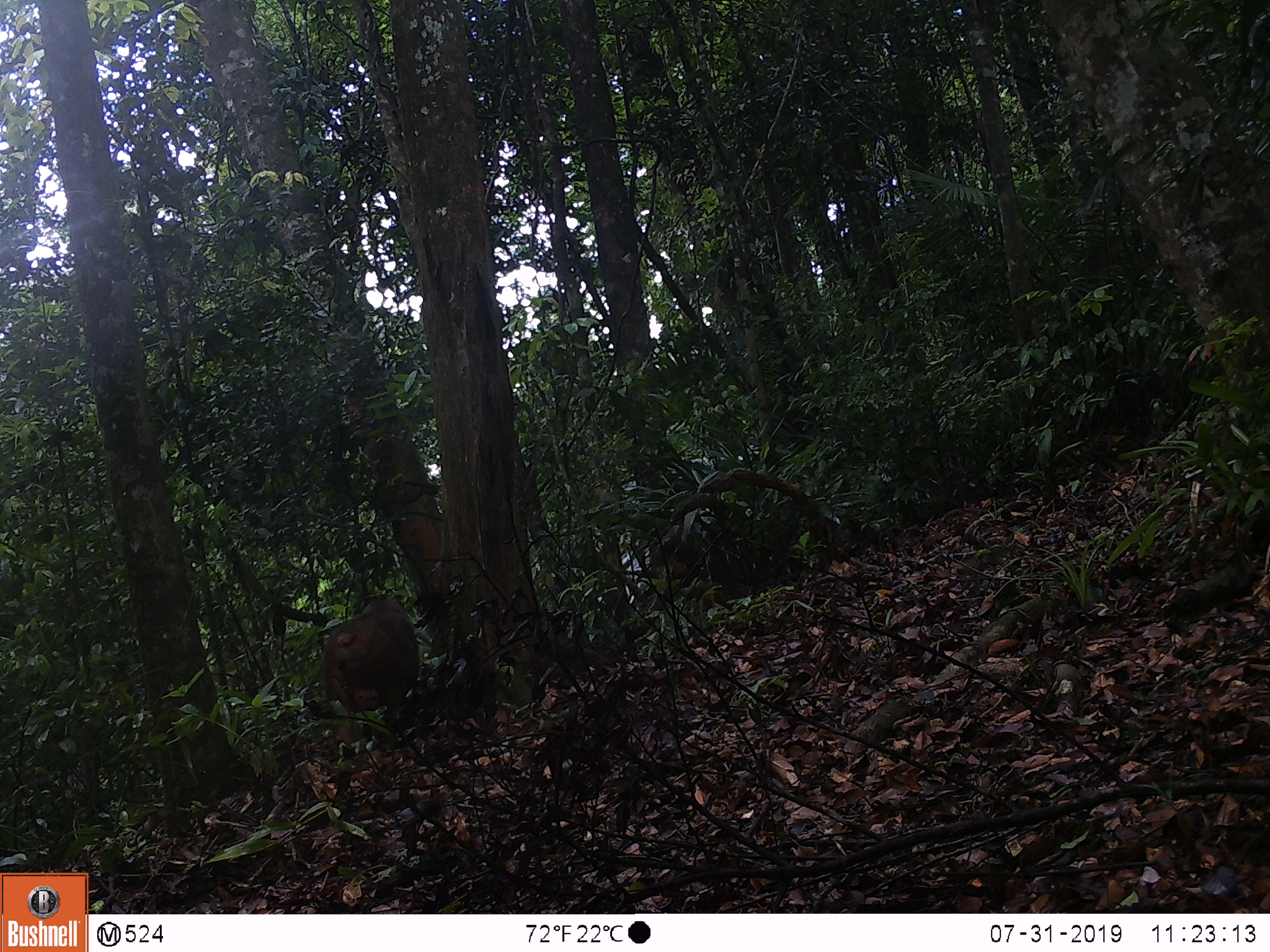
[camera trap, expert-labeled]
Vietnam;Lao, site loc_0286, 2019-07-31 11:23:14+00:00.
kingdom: Animalia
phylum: Chordata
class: Mammalia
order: Primates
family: Cercopithecidae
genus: Macaca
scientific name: Macaca arctoides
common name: stump-tailed macaque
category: stump tailed macaque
Stump tailed macaque (stump-tailed macaque) (Macaca arctoides). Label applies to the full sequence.